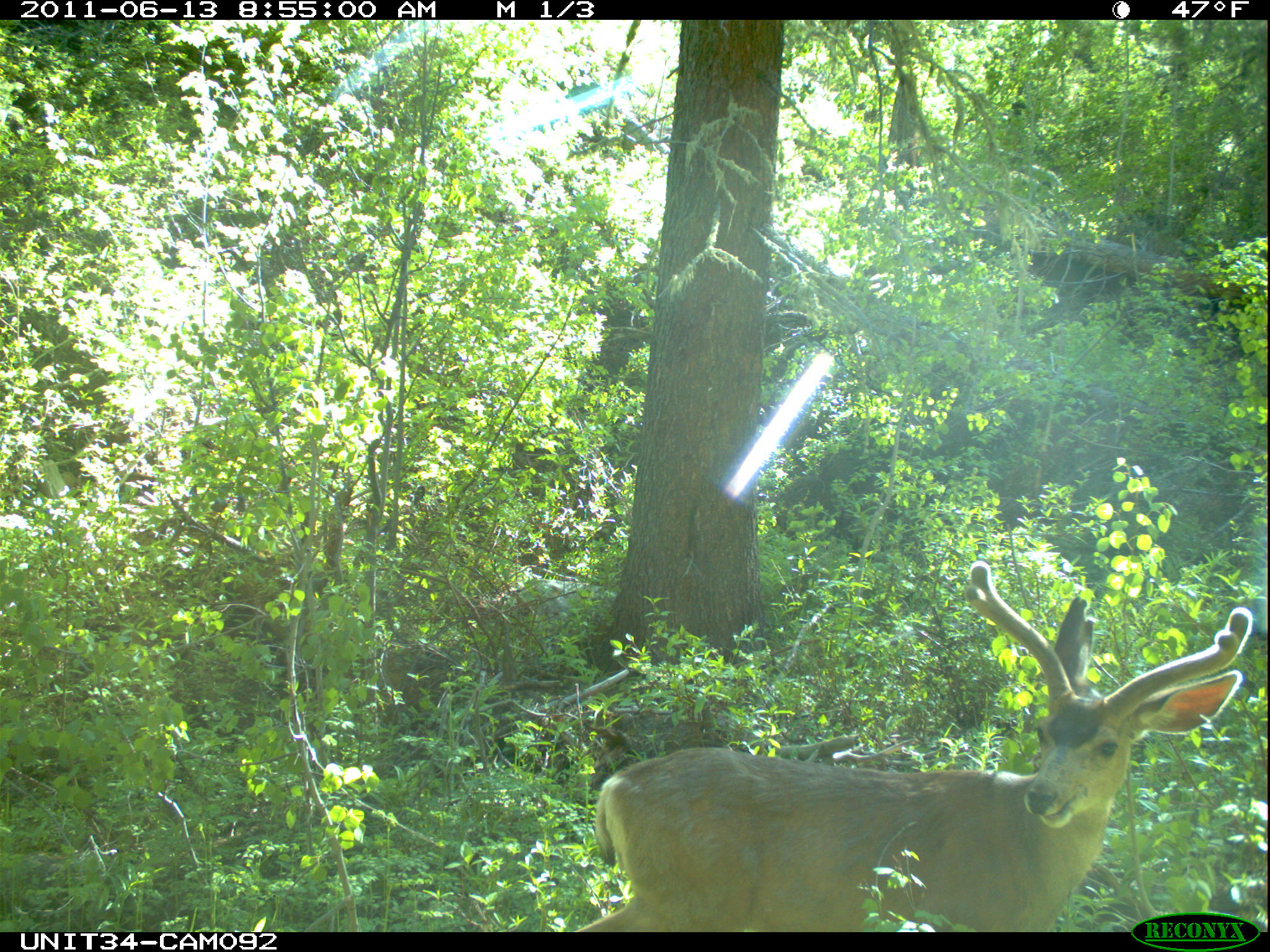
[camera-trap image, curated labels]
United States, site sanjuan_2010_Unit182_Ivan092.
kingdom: Animalia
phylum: Chordata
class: Mammalia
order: Artiodactyla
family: Cervidae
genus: Odocoileus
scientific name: Odocoileus hemionus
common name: mule deer